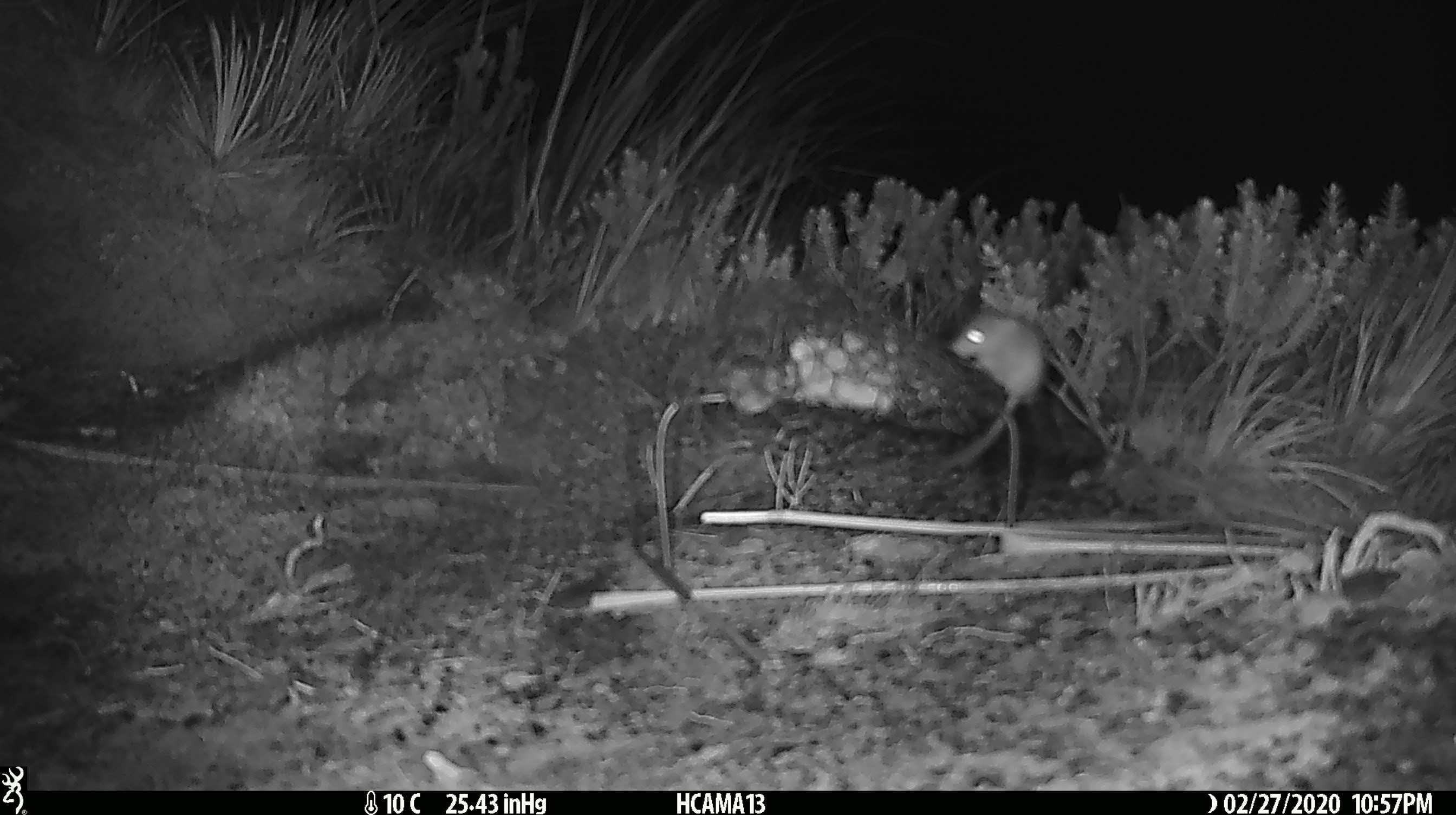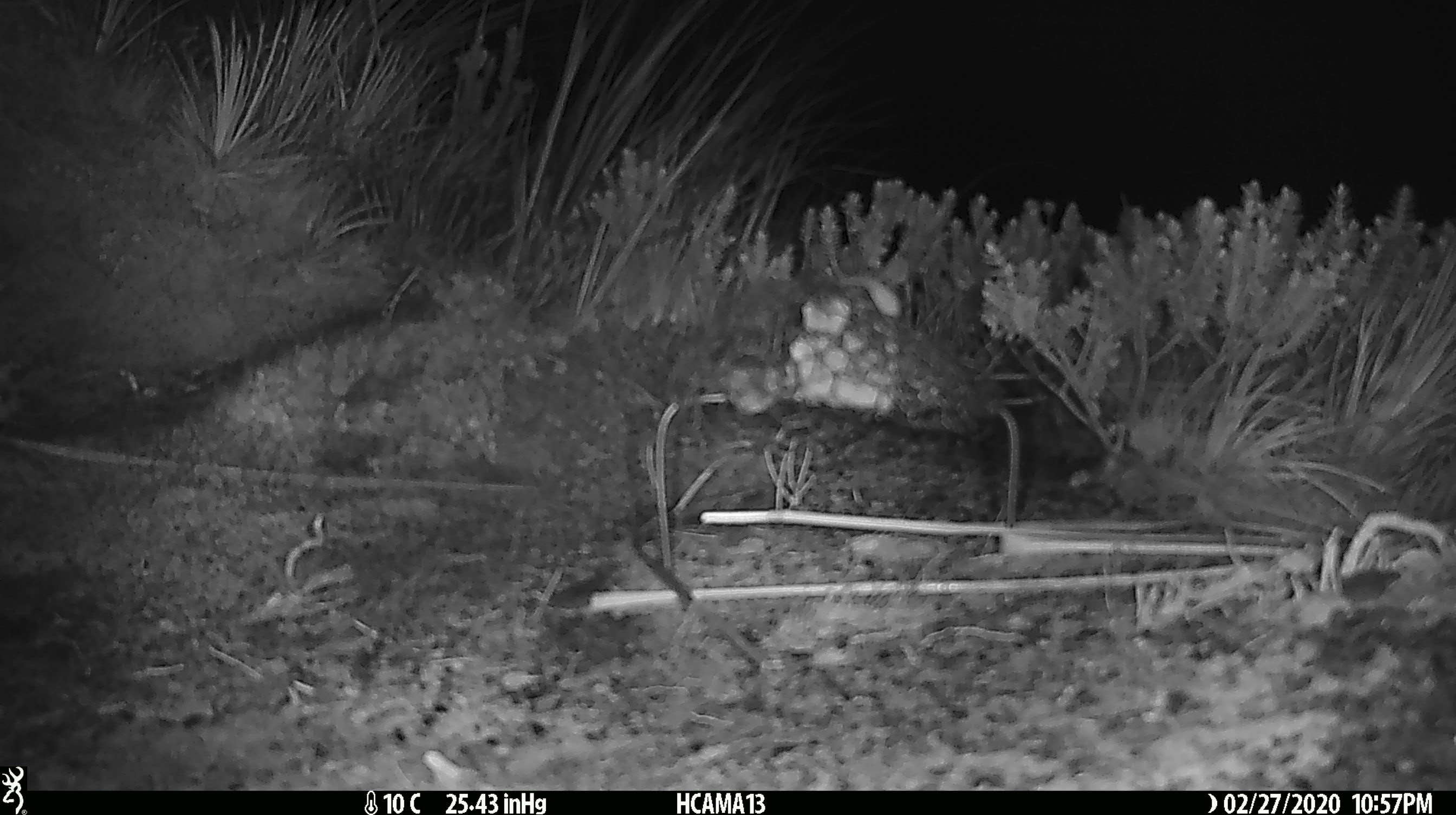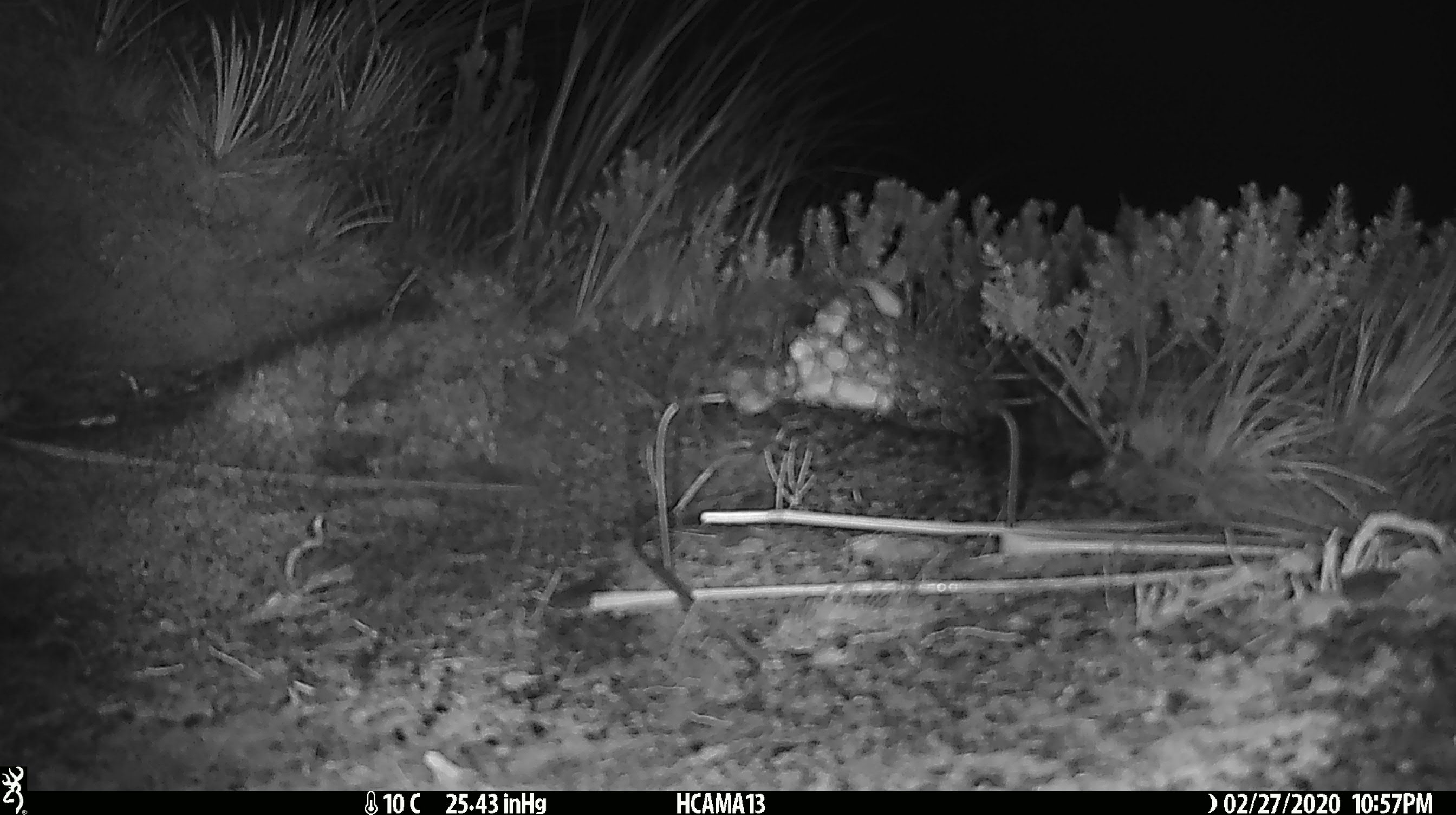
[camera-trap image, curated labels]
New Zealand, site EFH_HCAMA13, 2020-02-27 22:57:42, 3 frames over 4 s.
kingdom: Animalia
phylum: Chordata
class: Mammalia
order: Rodentia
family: Muridae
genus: Mus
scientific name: Mus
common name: mouse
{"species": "mouse (Mus)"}